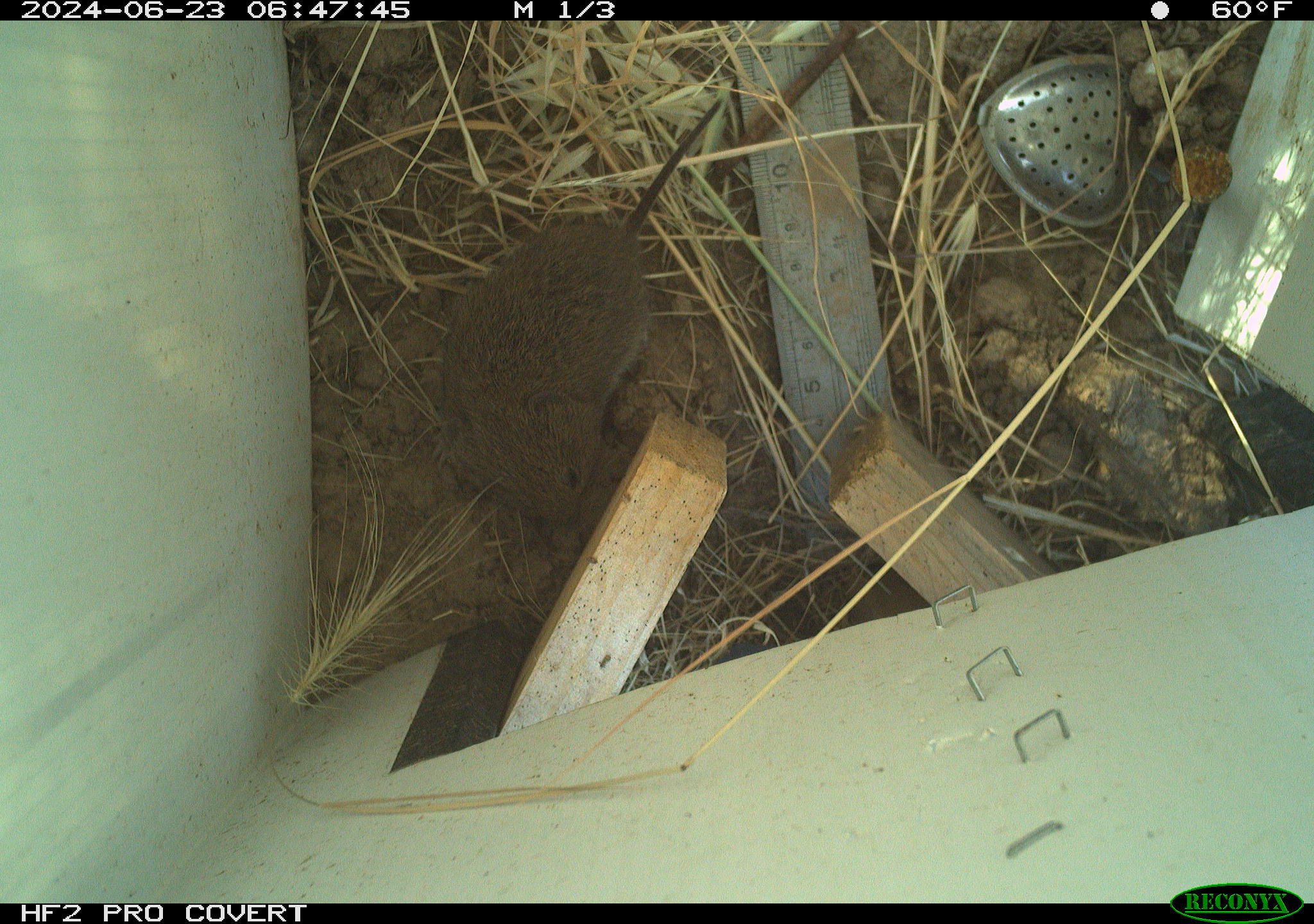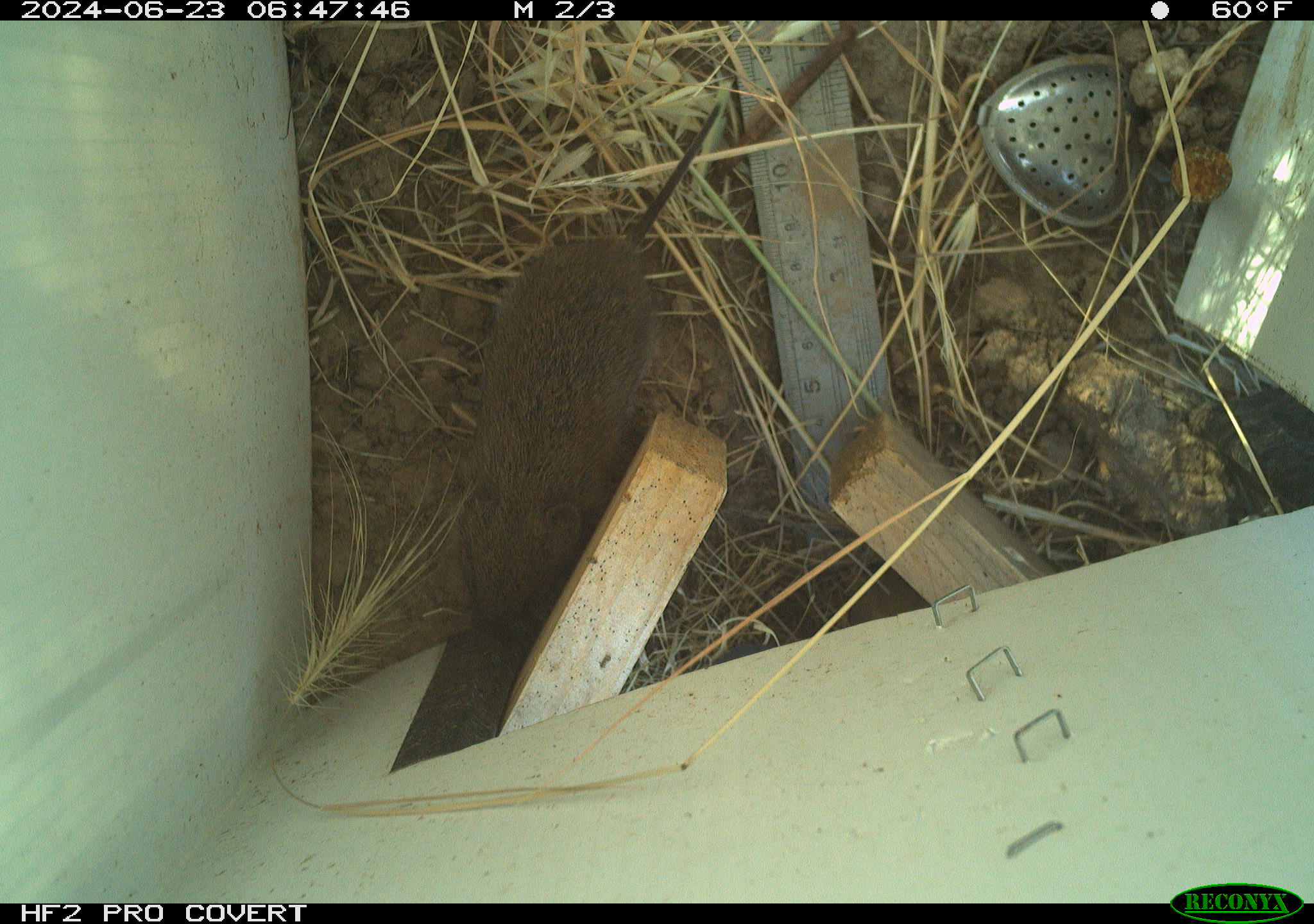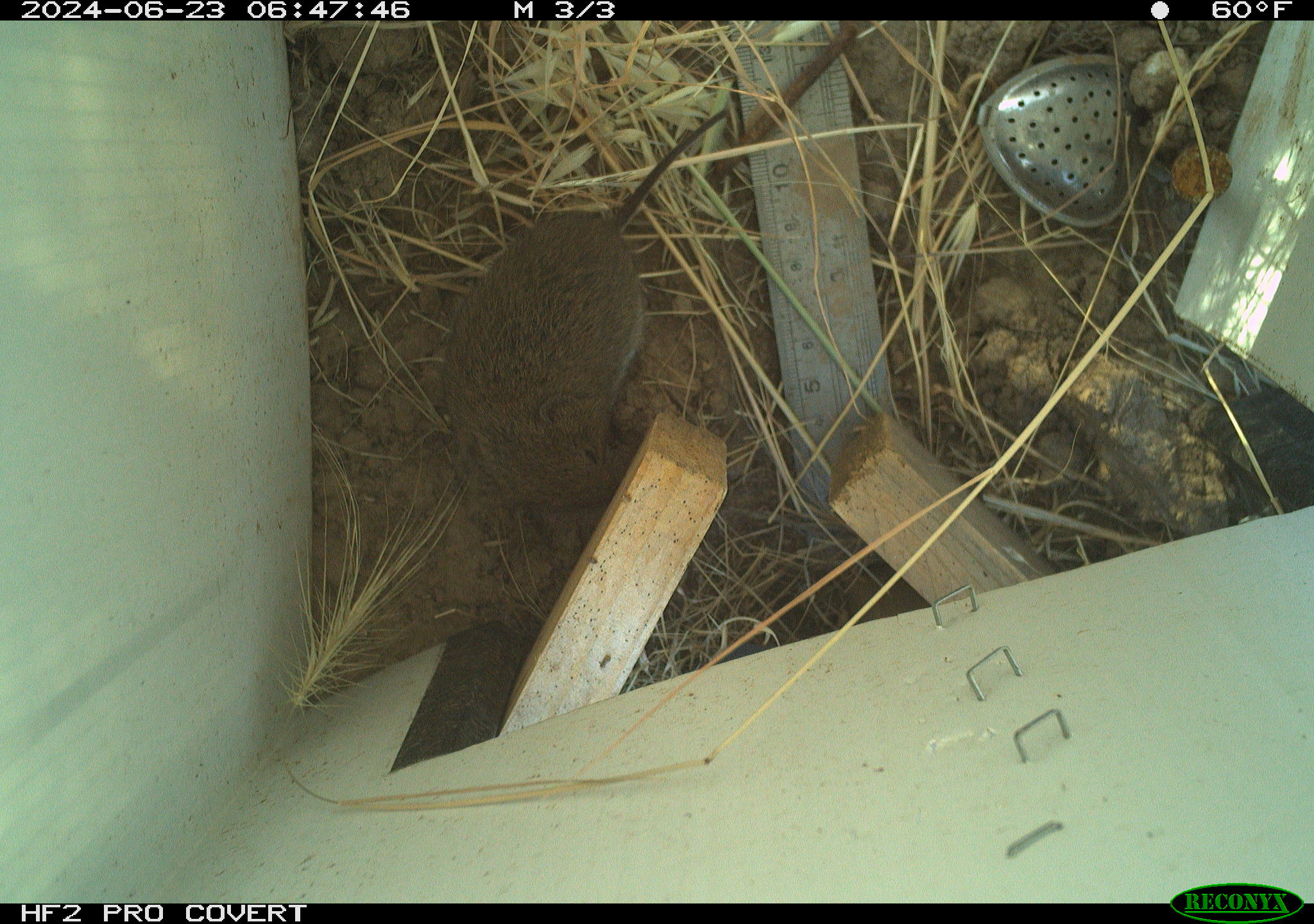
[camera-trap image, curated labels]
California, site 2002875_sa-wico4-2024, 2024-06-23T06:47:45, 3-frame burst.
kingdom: Animalia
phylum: Chordata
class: Mammalia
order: Rodentia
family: Cricetidae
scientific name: Arvicolinae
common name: voles, lemmings, and muskrats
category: arvicolinae subfamily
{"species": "arvicolinae subfamily (voles, lemmings, and muskrats) (Arvicolinae)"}